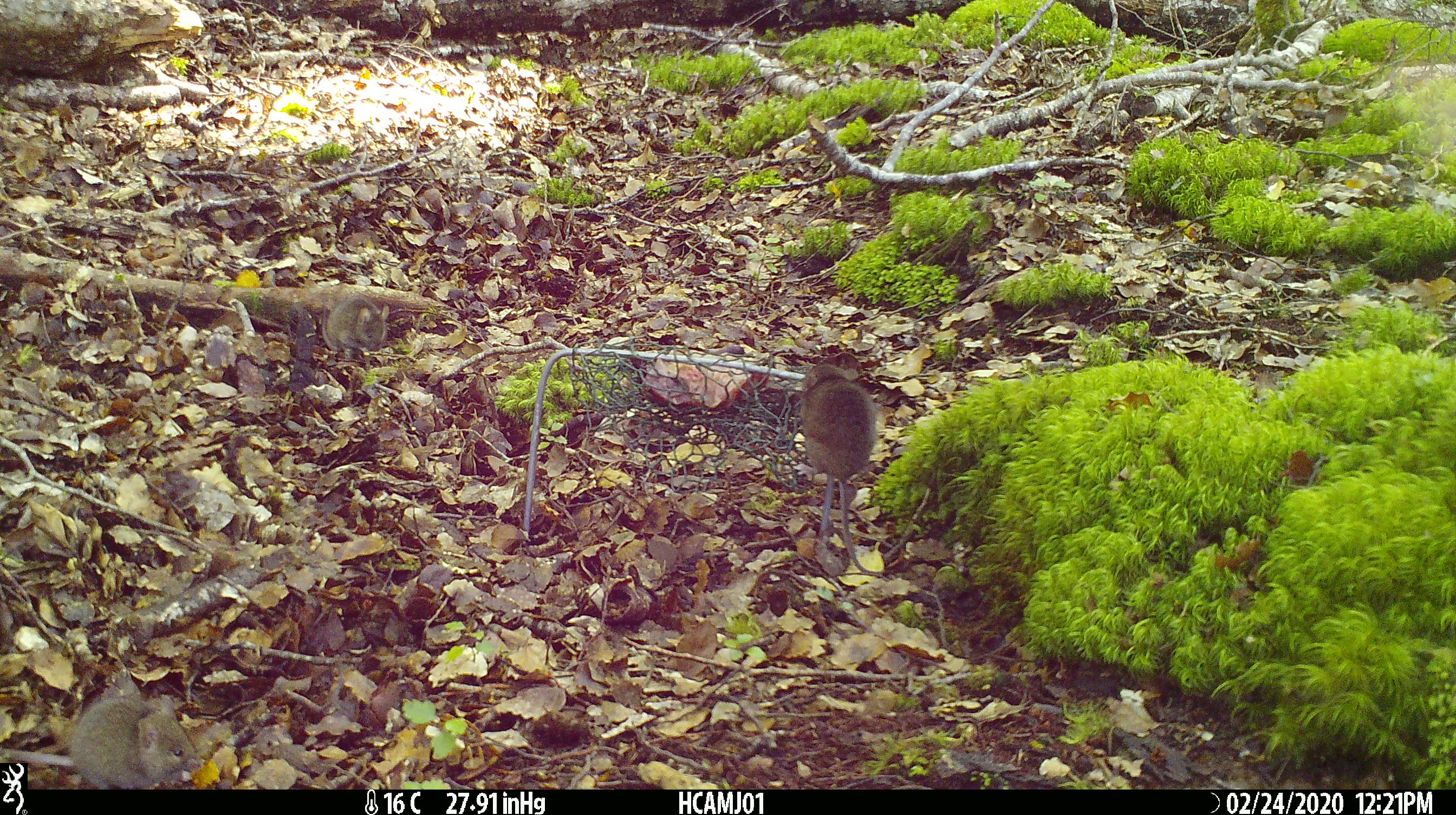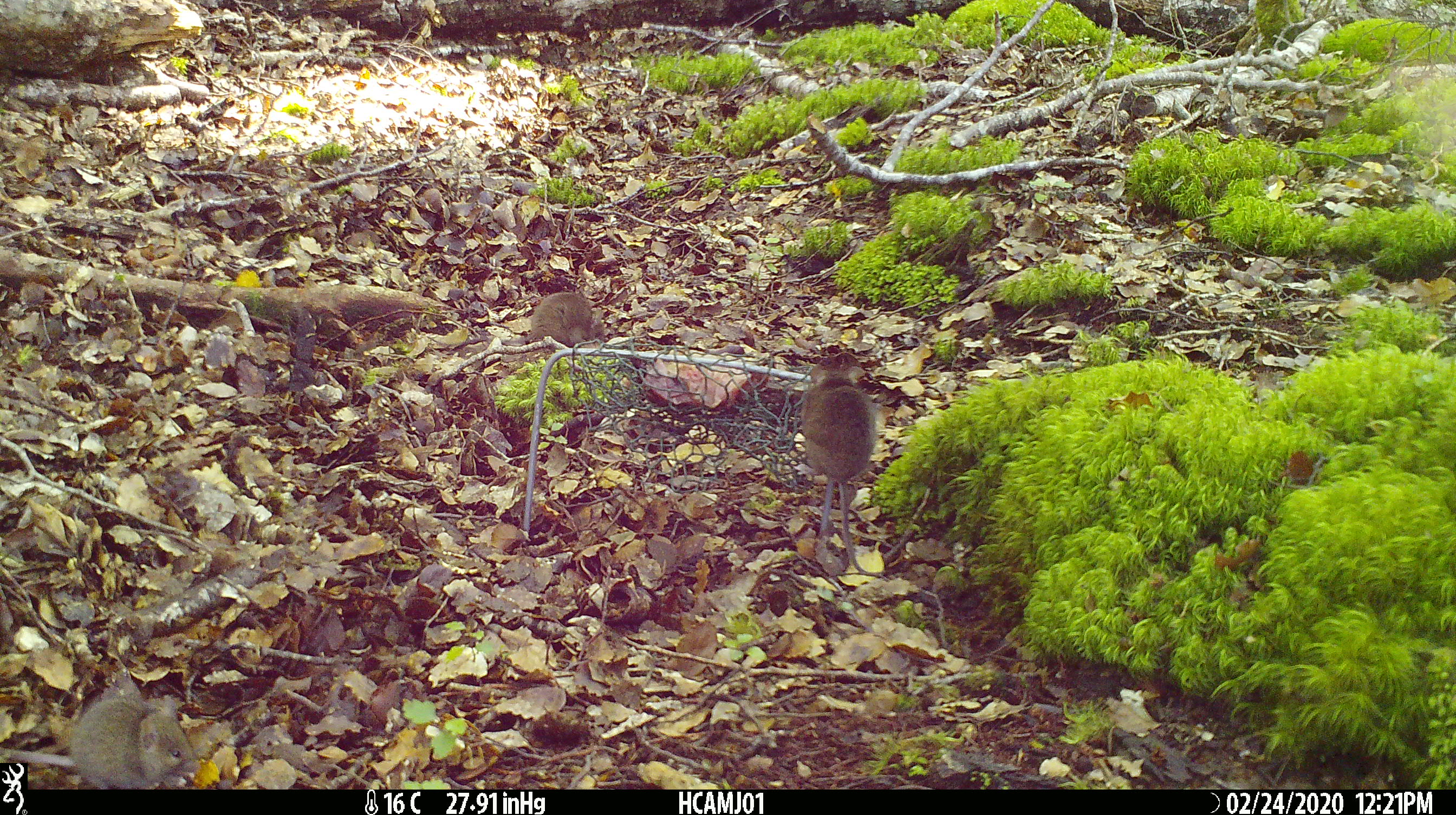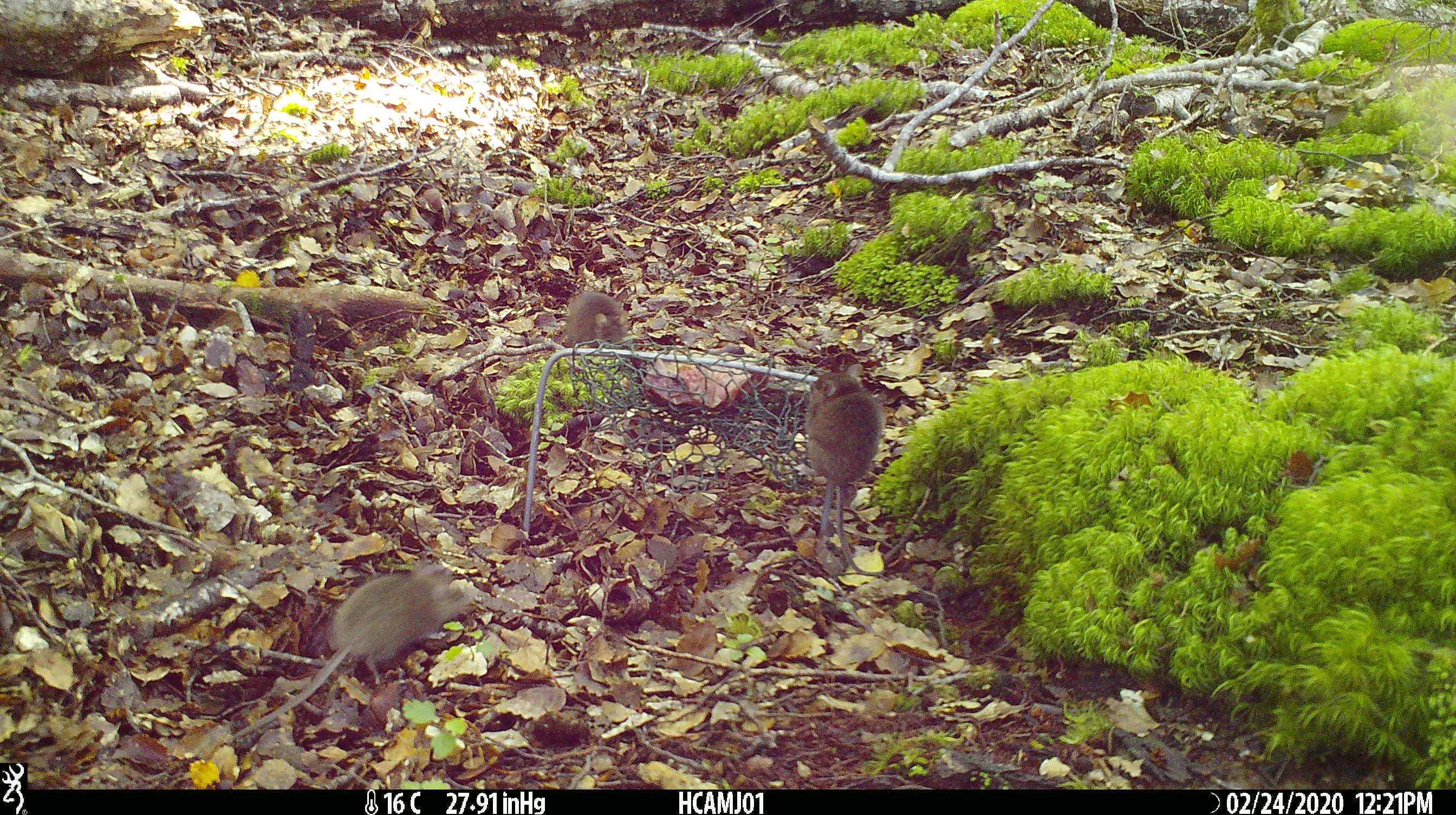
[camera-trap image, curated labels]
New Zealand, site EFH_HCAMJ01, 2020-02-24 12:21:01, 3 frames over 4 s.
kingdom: Animalia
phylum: Chordata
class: Mammalia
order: Rodentia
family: Muridae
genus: Mus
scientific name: Mus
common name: mouse